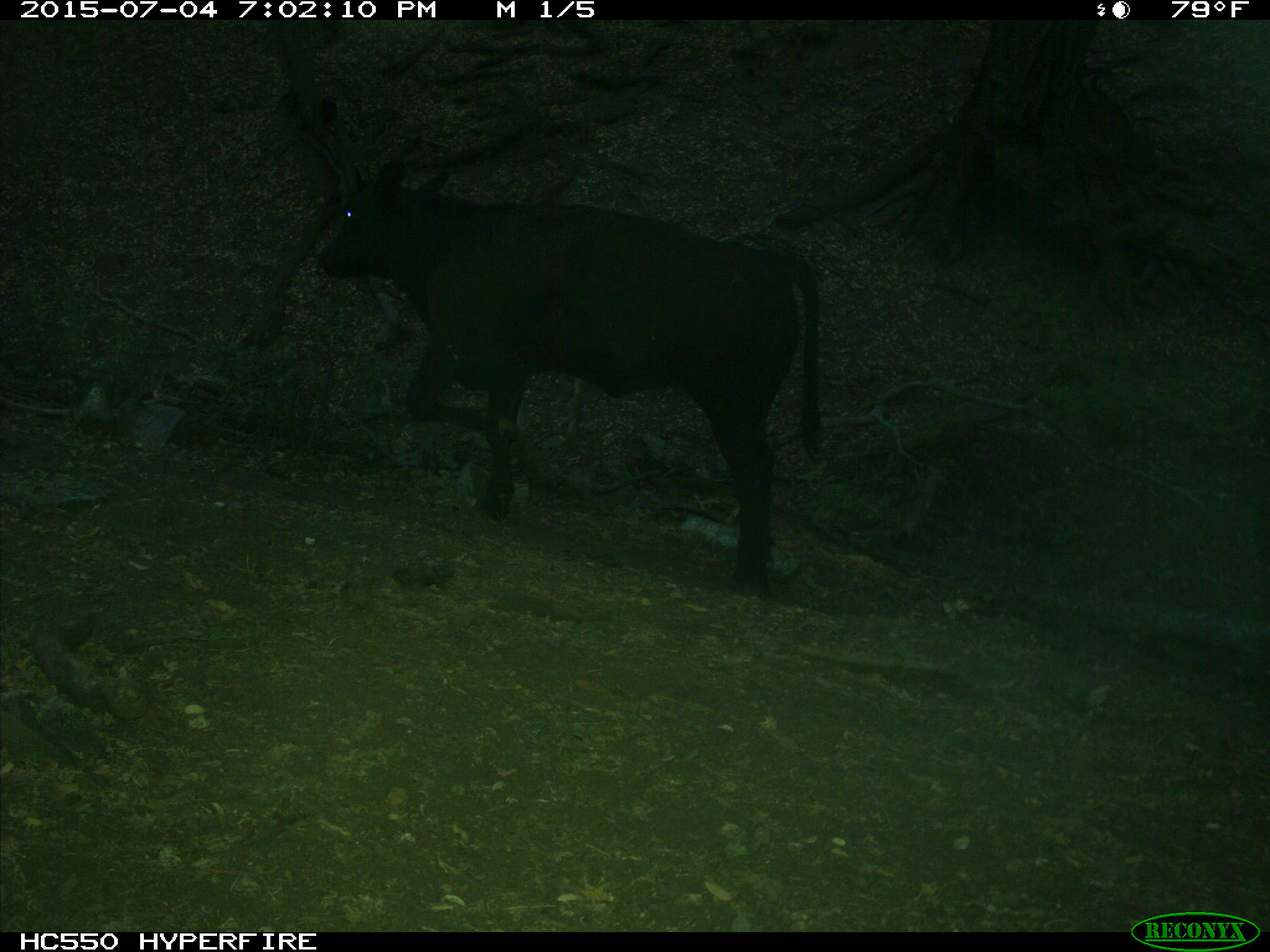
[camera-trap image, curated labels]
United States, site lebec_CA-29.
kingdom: Animalia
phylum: Chordata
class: Mammalia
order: Artiodactyla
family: Bovidae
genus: Bos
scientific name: Bos taurus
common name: domestic cow